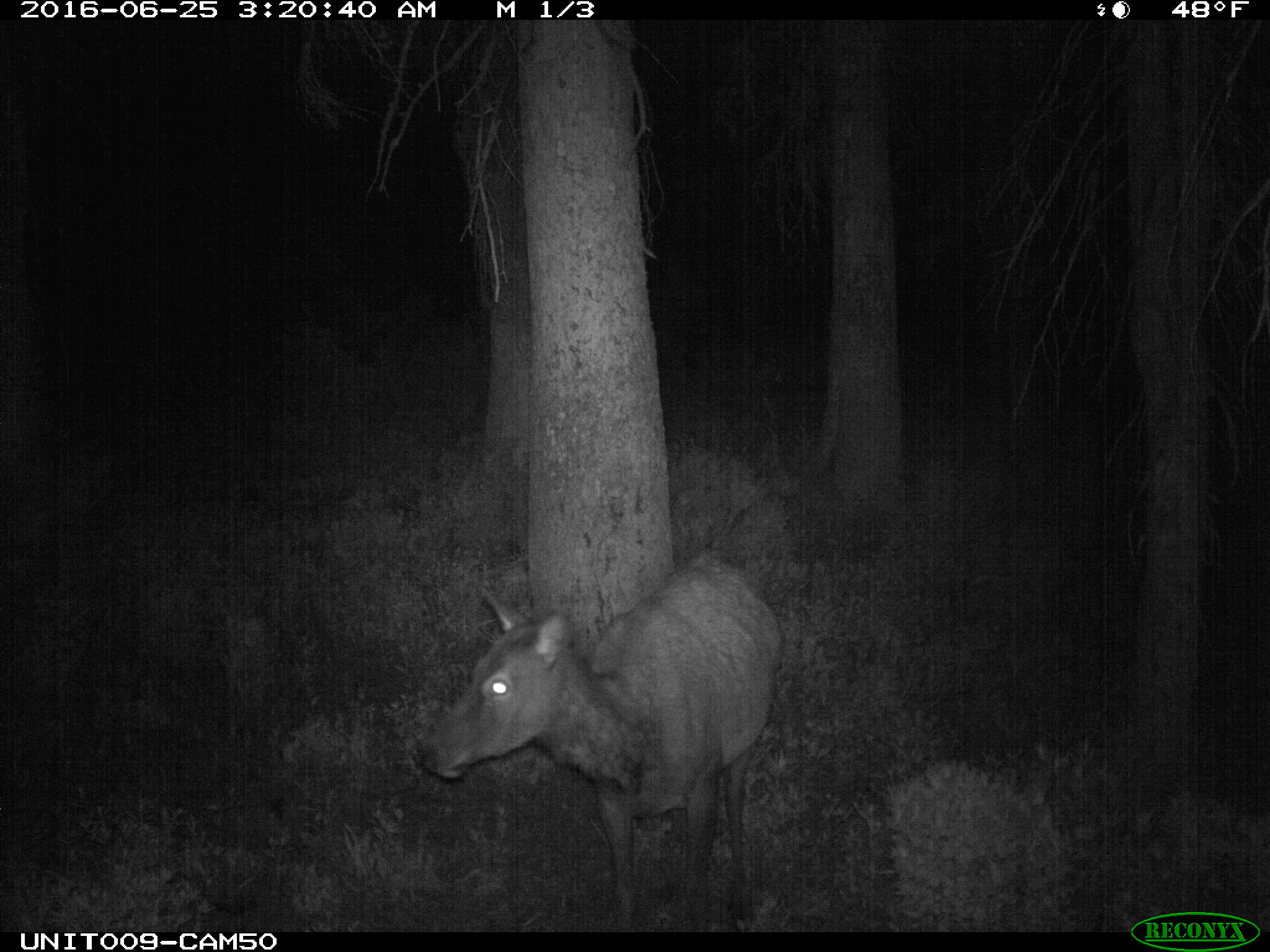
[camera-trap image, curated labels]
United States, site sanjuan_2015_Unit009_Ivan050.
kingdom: Animalia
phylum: Chordata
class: Mammalia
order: Artiodactyla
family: Cervidae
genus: Cervus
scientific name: Cervus elaphus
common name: red deer